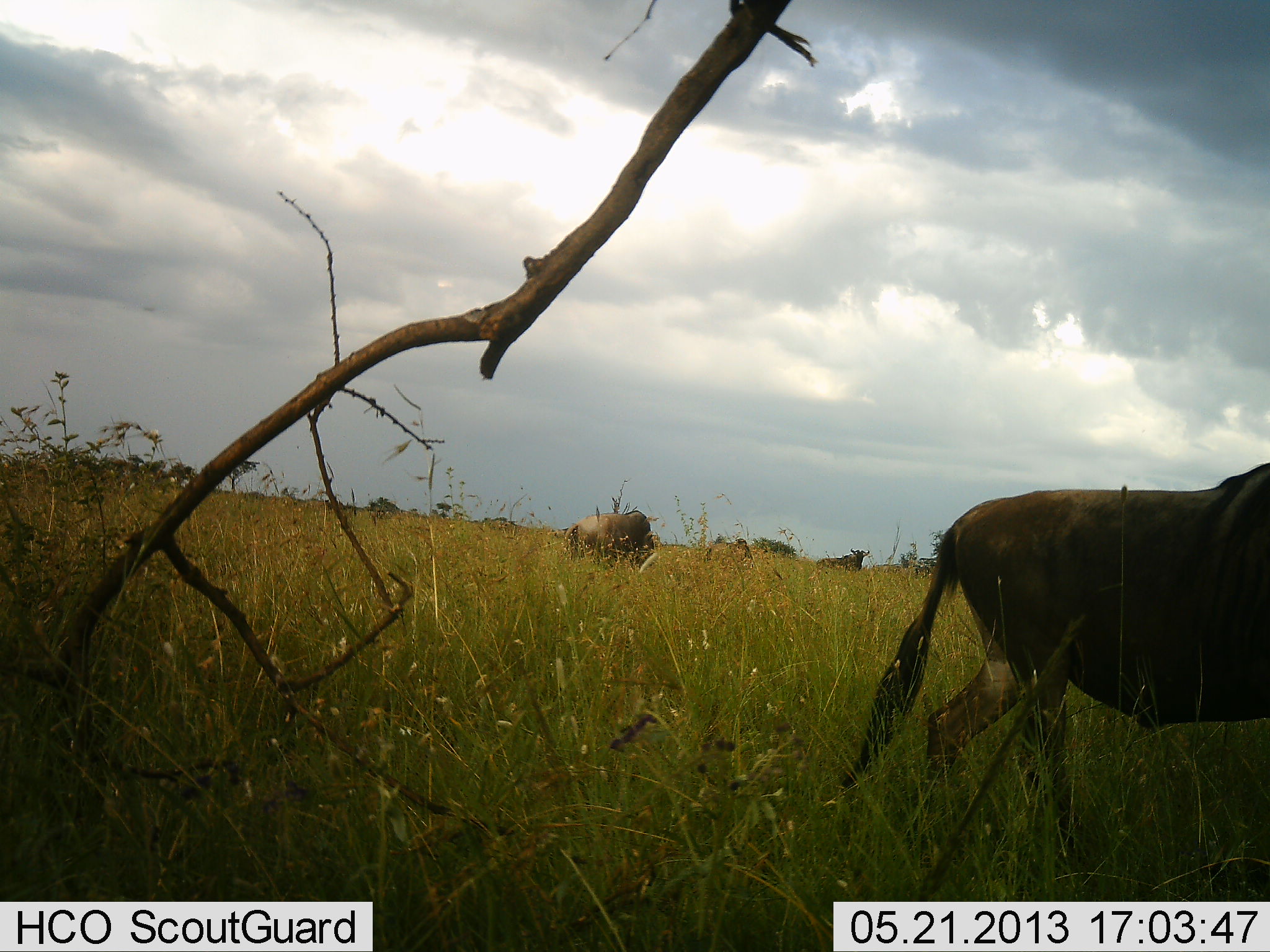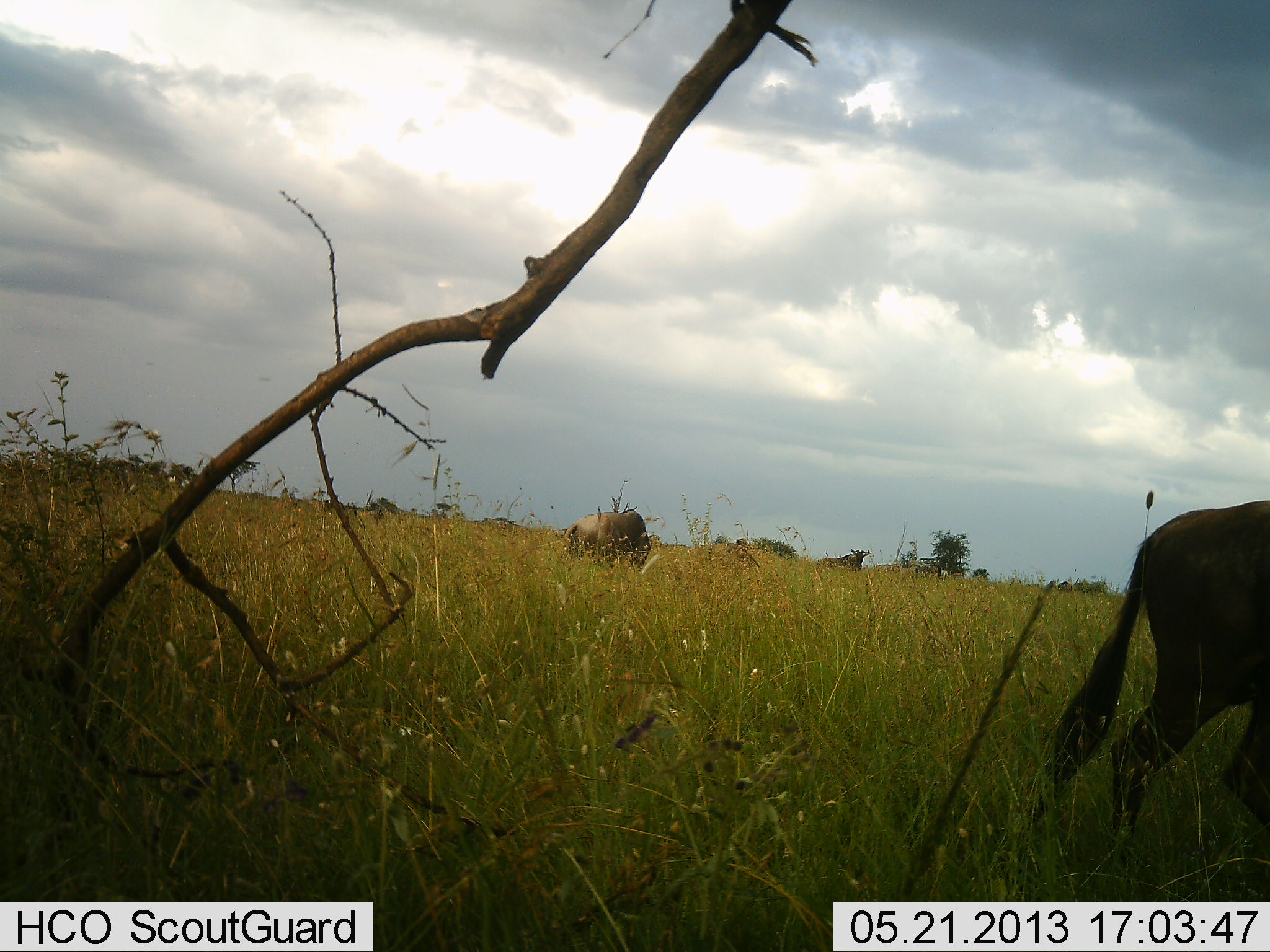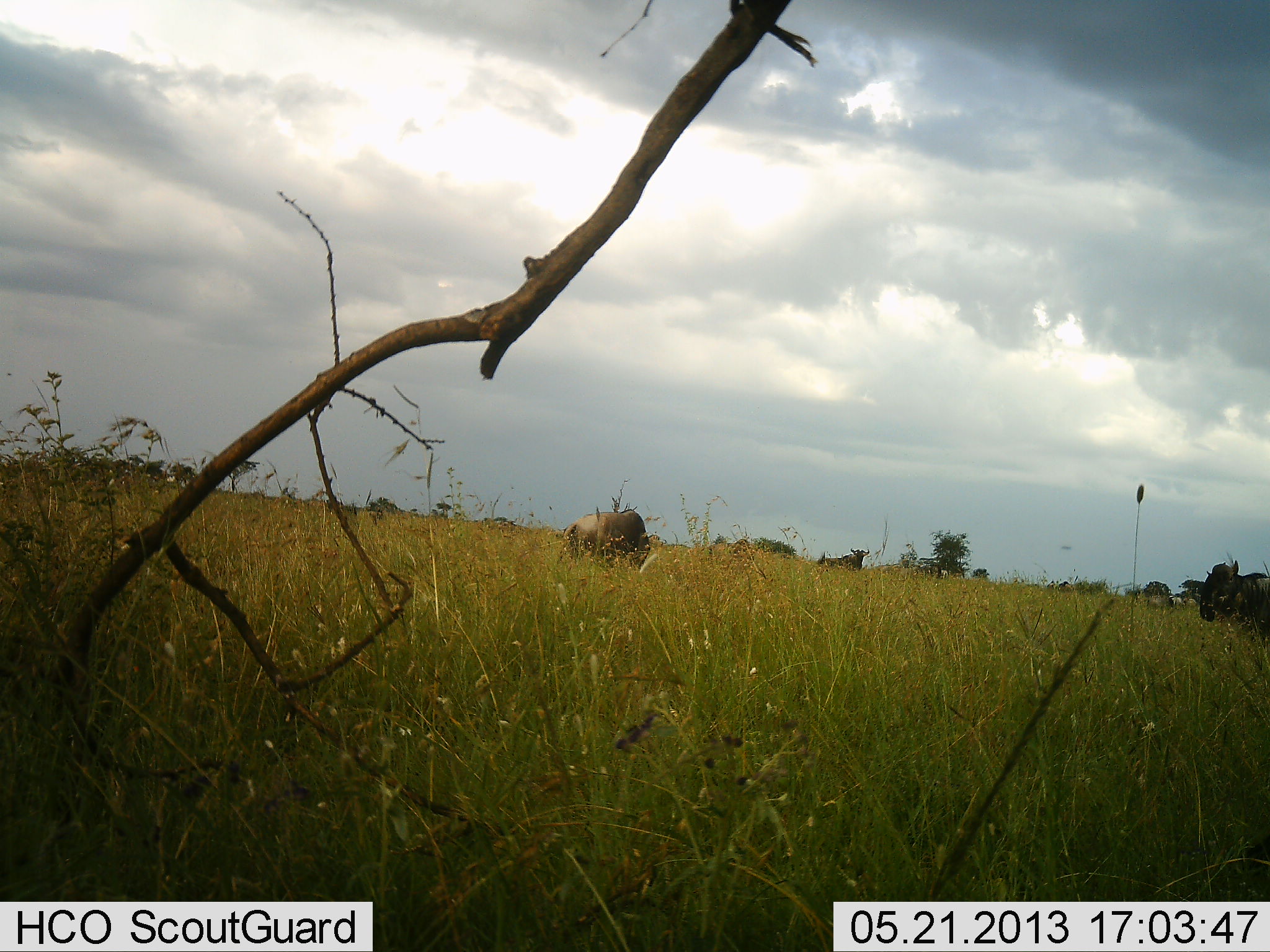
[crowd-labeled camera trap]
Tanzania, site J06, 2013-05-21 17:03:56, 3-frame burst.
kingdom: Animalia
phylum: Chordata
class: Mammalia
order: Artiodactyla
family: Bovidae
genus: Connochaetes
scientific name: Connochaetes taurinus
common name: blue wildebeest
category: wildebeest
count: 4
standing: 75%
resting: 0%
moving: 81%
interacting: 0%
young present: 0%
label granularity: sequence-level